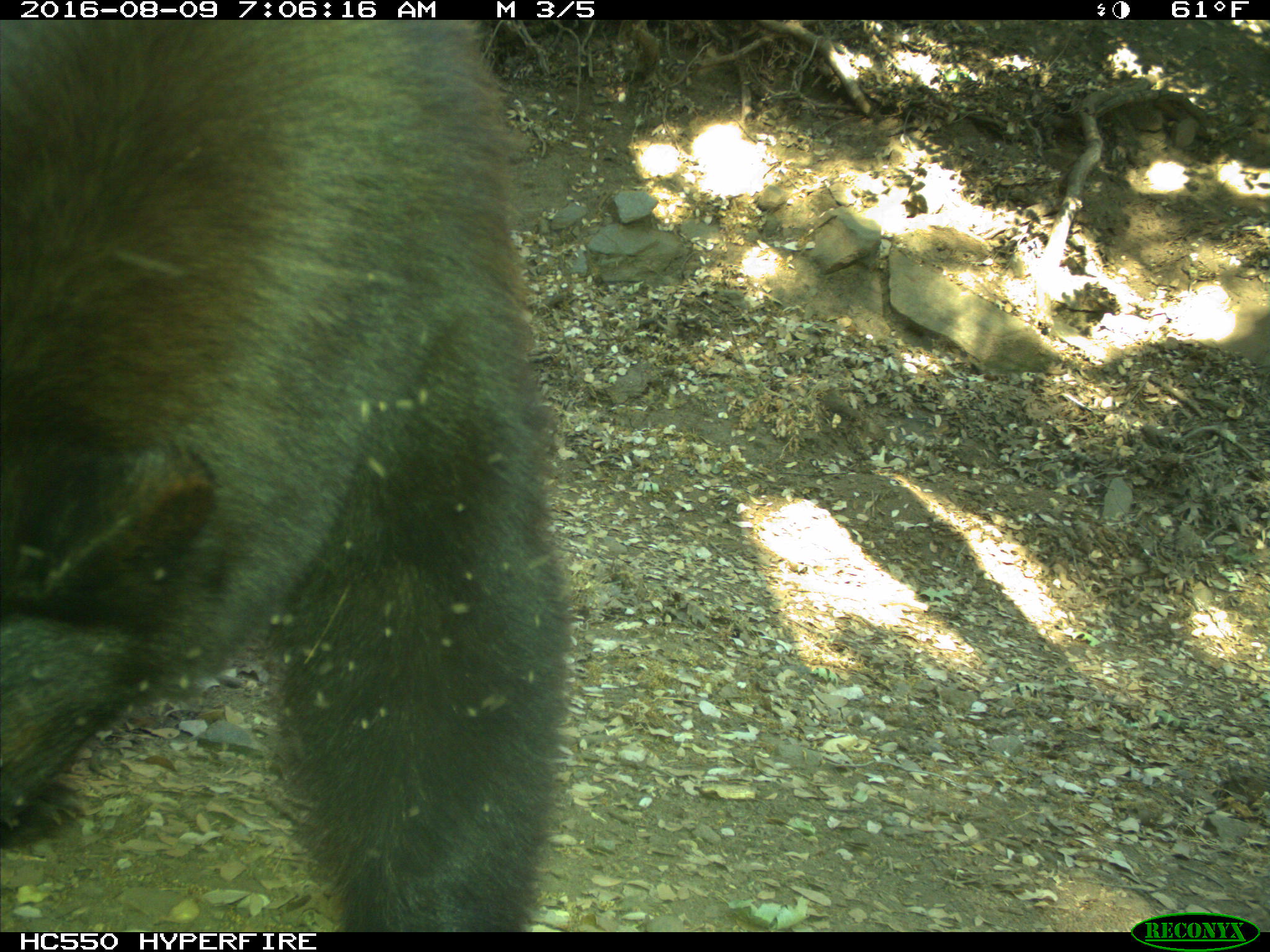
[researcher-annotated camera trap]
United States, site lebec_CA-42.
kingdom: Animalia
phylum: Chordata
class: Mammalia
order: Carnivora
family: Ursidae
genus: Ursus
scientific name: Ursus americanus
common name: american black bear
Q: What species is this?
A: Ursus americanus (american black bear).